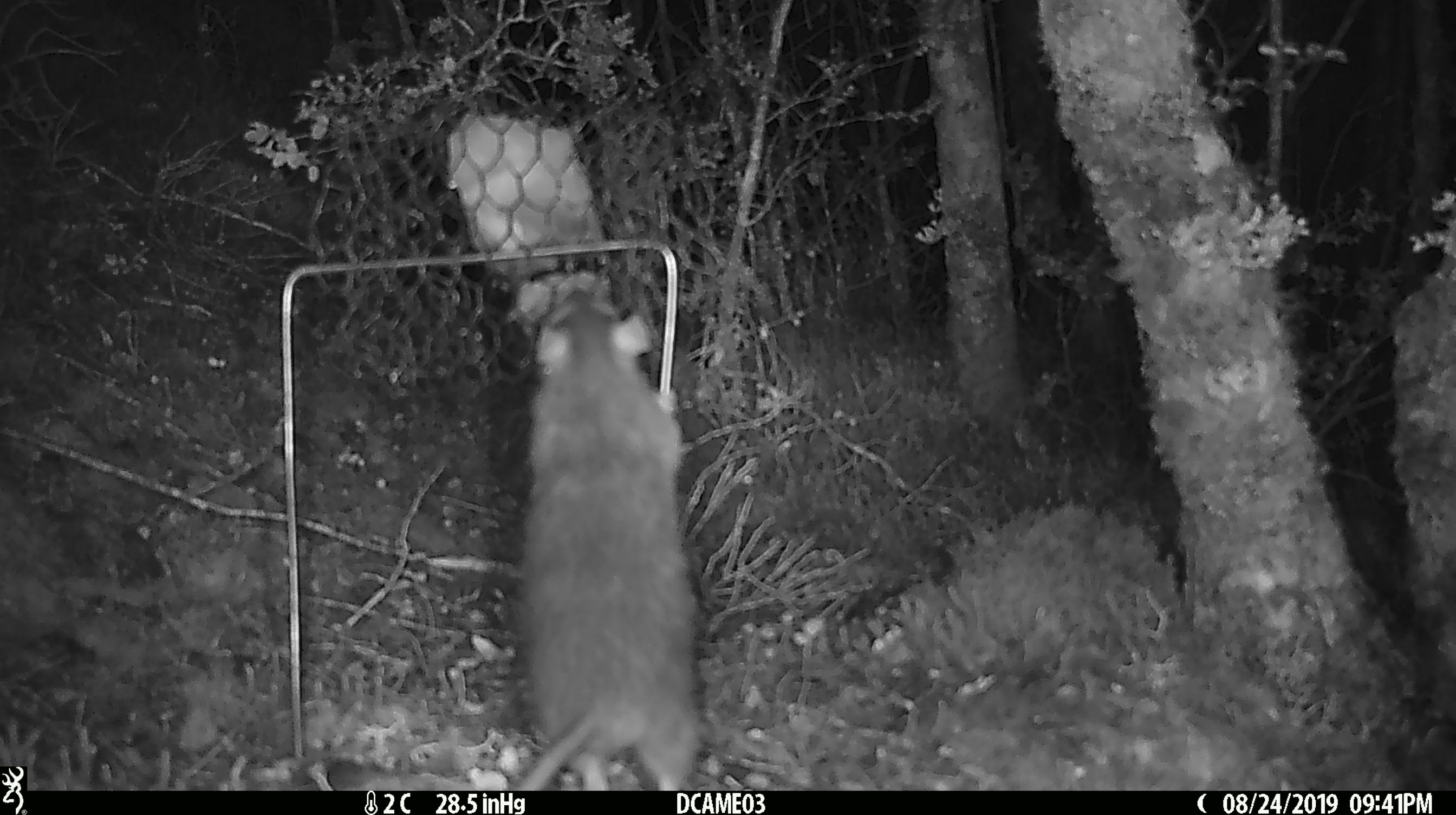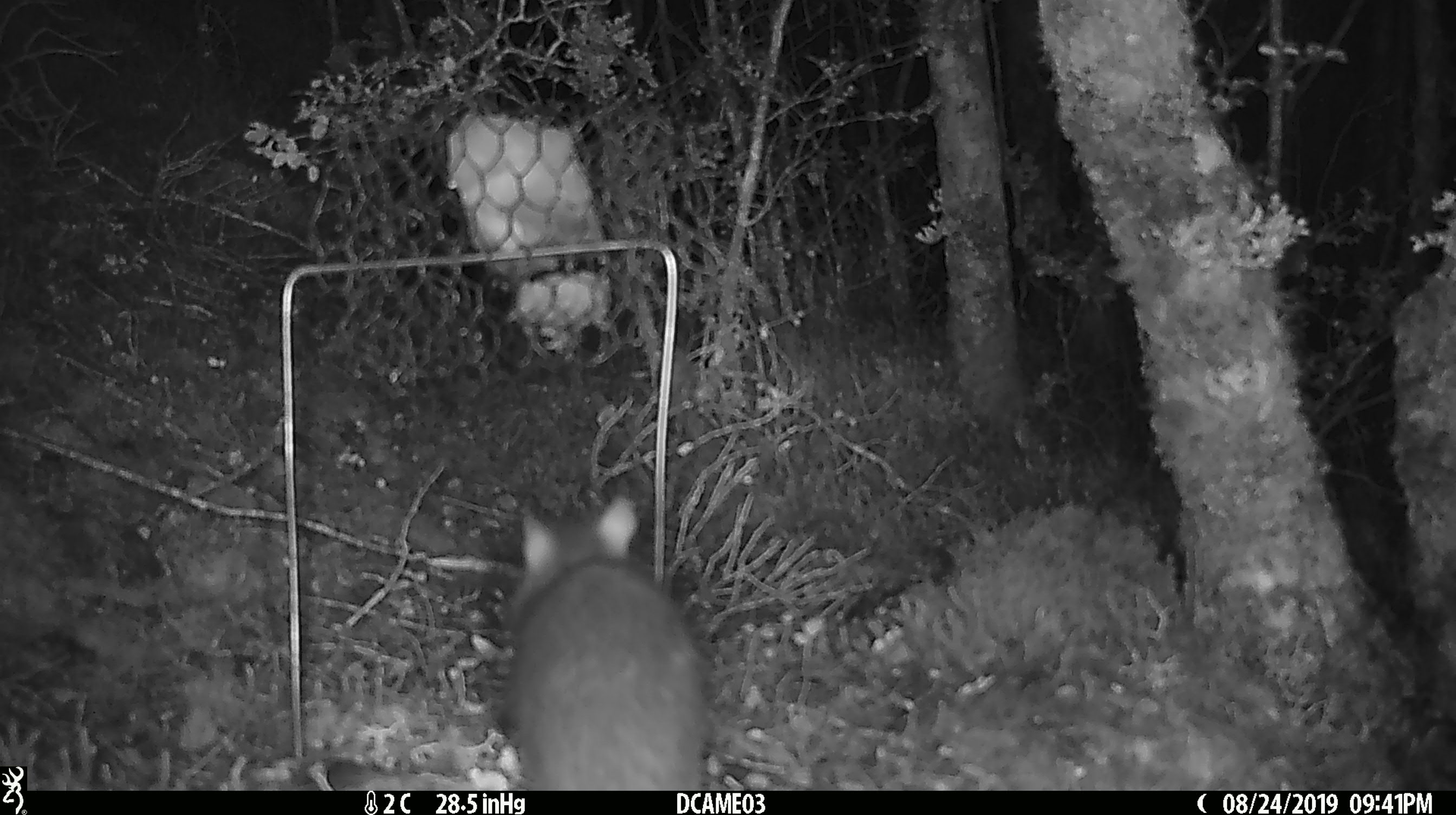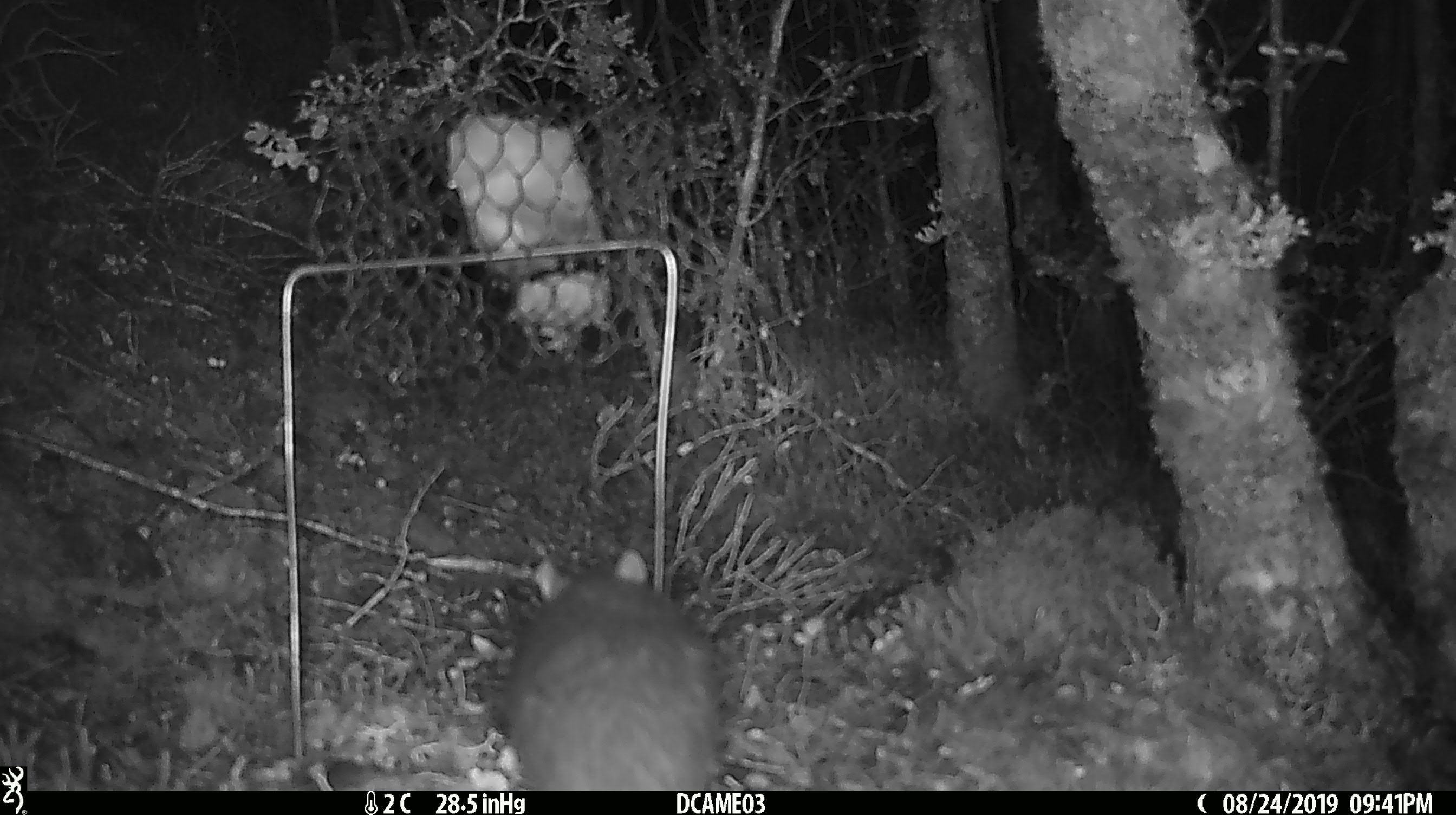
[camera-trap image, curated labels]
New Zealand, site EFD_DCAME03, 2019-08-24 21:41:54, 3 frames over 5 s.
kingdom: Animalia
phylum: Chordata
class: Mammalia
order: Rodentia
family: Muridae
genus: Rattus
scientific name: Rattus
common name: rat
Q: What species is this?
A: Rat (Rattus).